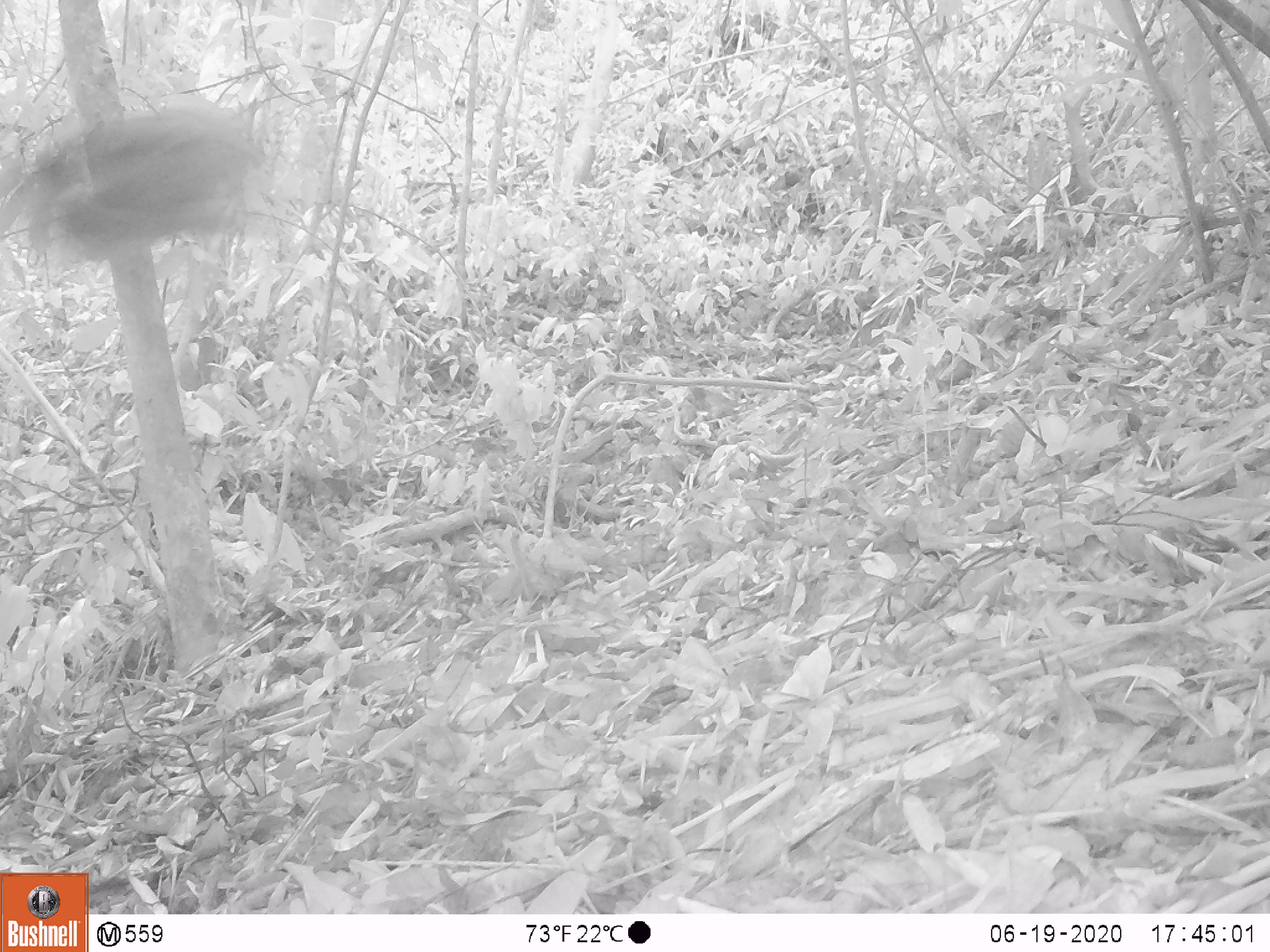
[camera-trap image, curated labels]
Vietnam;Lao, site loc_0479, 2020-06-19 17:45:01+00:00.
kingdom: Animalia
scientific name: Animalia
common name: animal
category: unidentified animal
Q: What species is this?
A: Unidentified animal (animal) (Animalia).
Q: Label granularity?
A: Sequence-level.